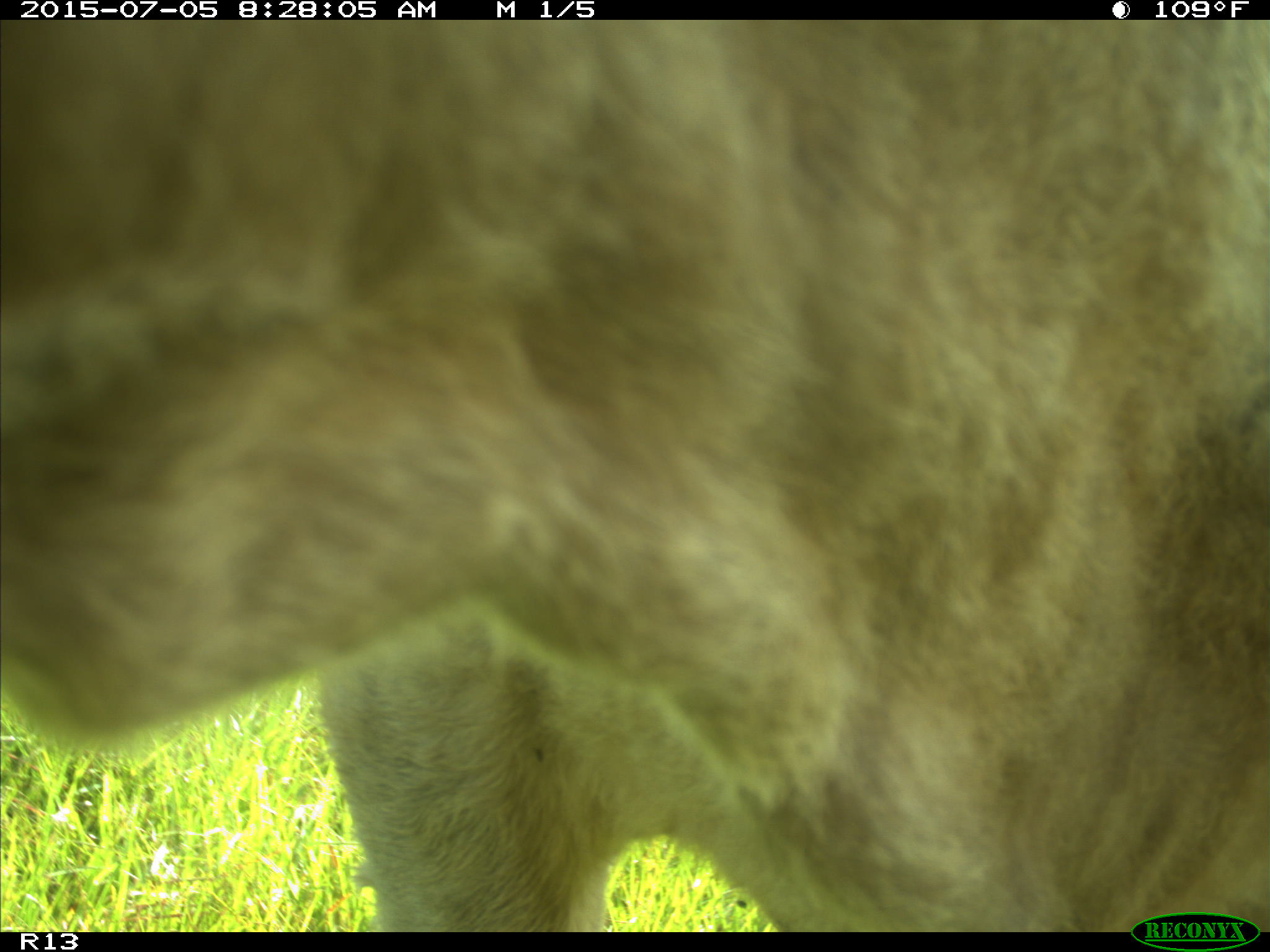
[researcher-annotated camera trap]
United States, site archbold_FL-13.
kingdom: Animalia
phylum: Chordata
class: Mammalia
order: Artiodactyla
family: Bovidae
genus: Bos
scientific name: Bos taurus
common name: domestic cow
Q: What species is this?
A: Bos taurus (domestic cow).